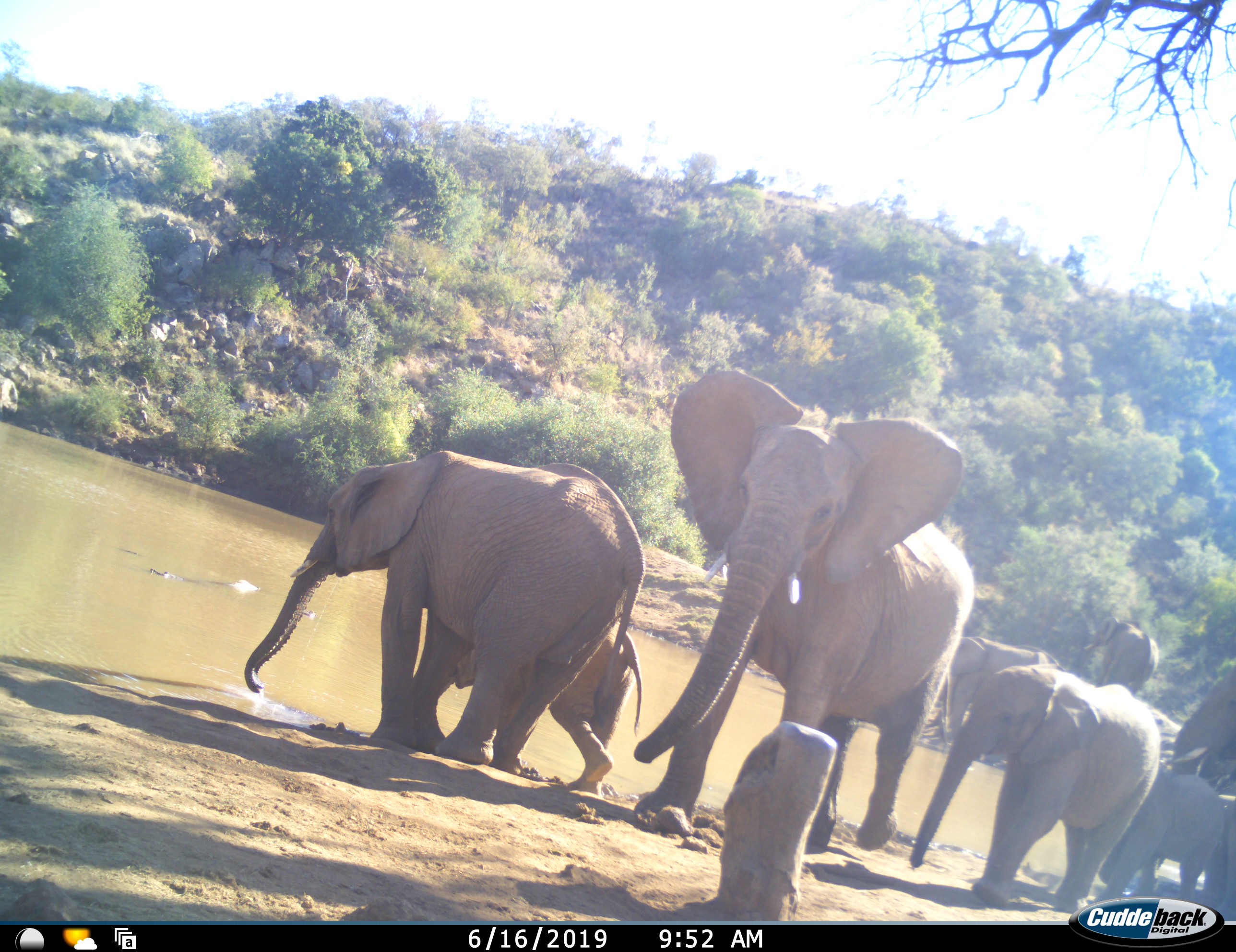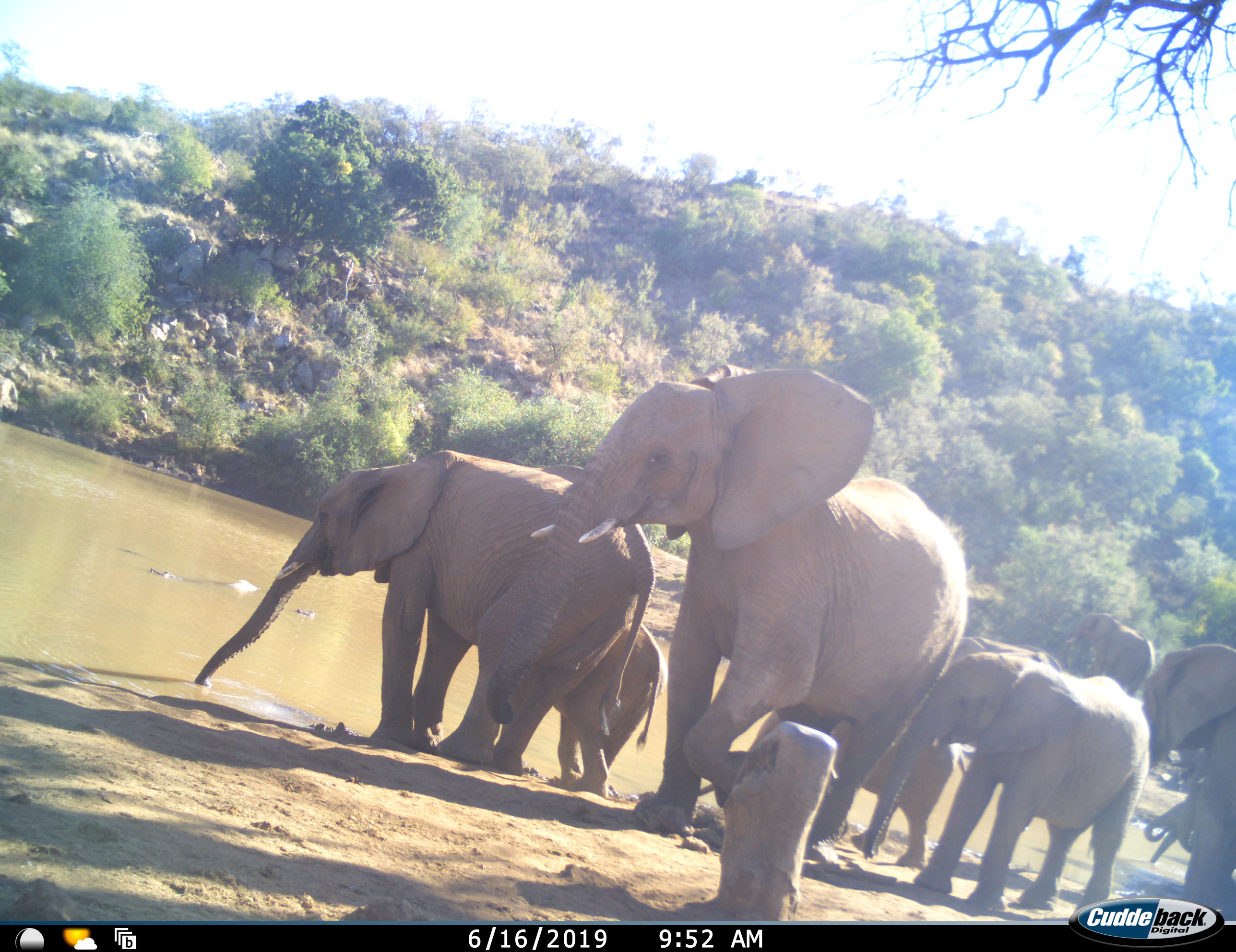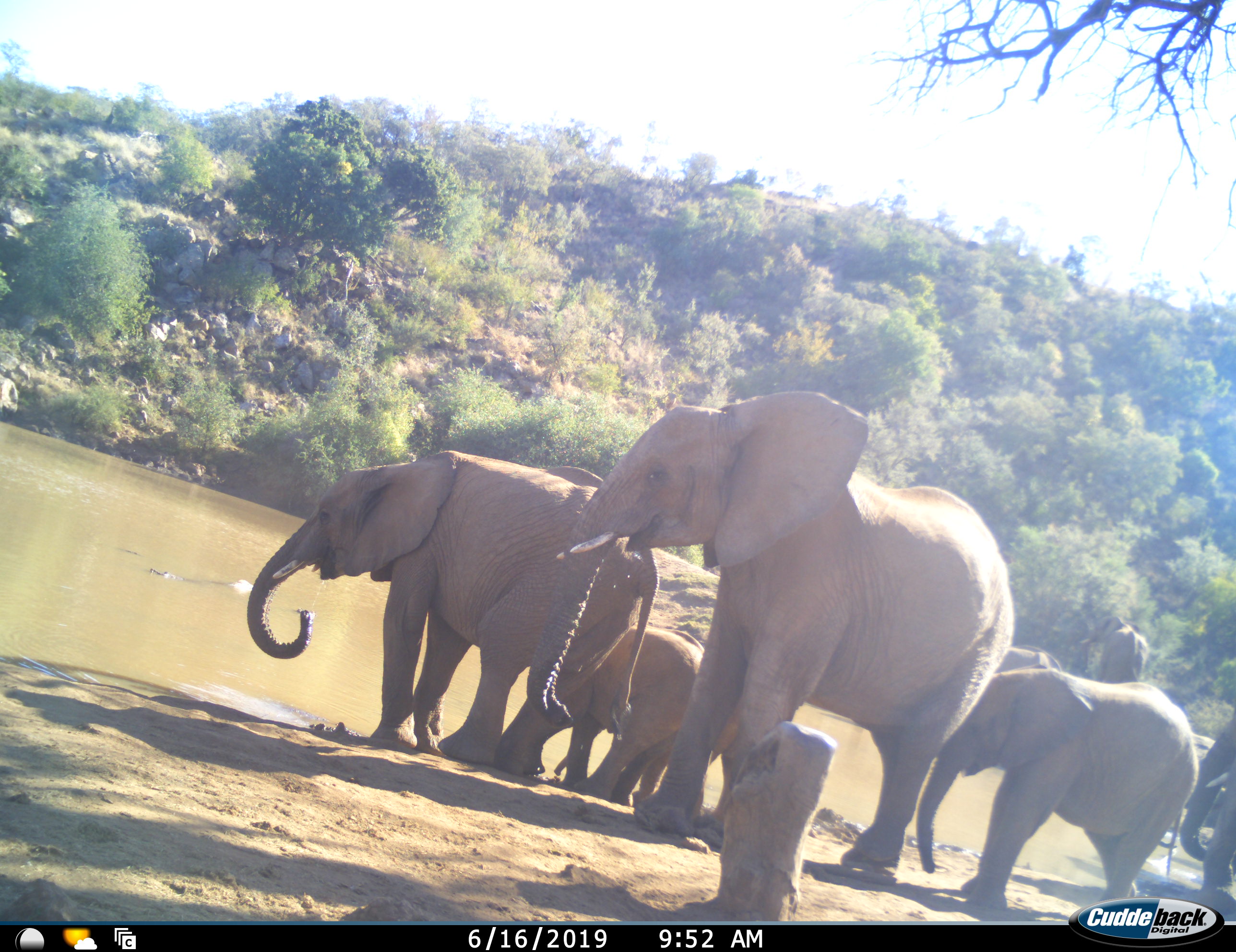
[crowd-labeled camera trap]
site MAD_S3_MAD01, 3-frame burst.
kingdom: Animalia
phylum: Chordata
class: Mammalia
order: Proboscidea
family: Elephantidae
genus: Loxodonta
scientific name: Loxodonta africana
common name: african bush elephant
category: elephant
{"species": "elephant (african bush elephant) (Loxodonta africana)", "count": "8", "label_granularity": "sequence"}